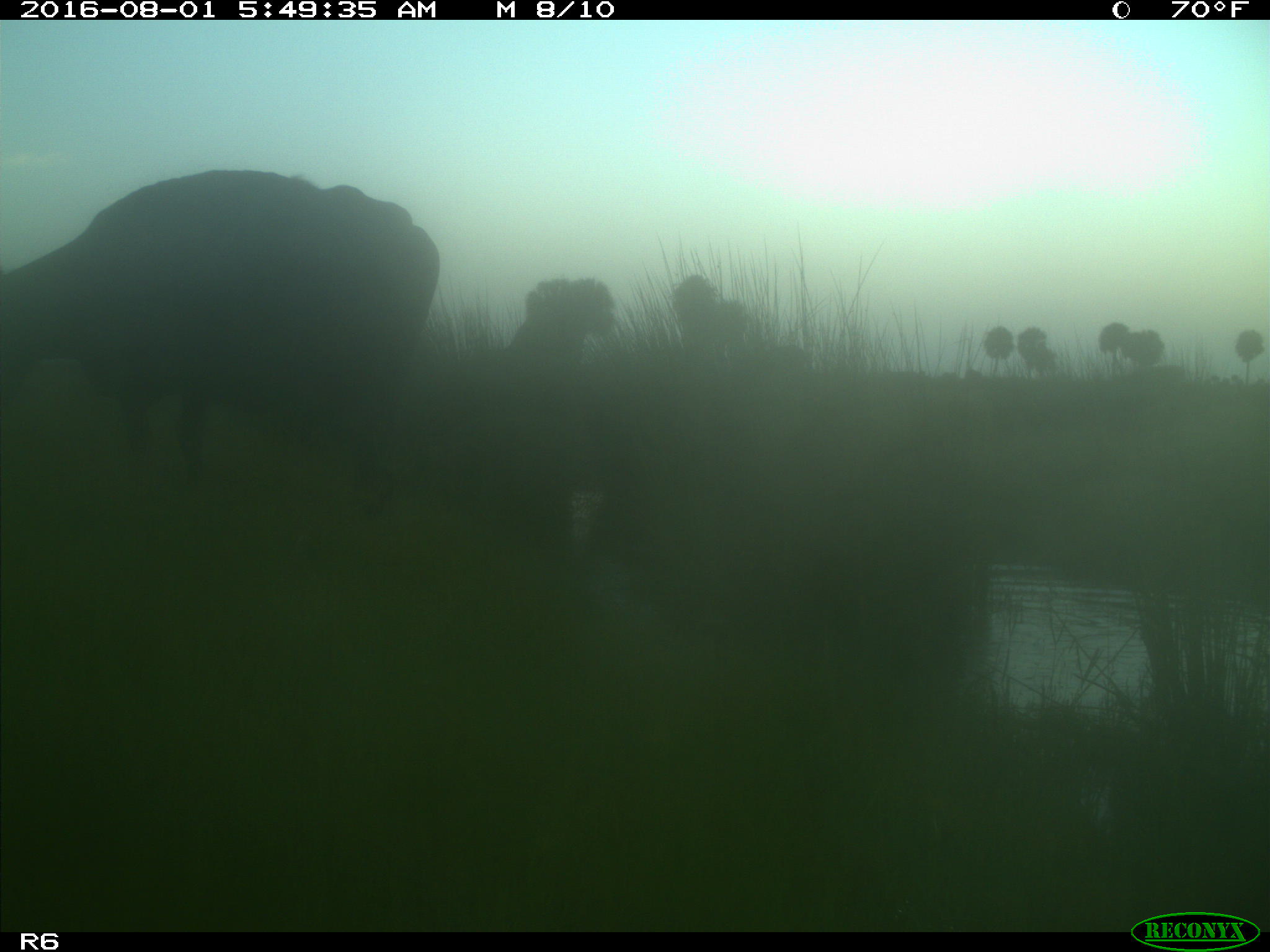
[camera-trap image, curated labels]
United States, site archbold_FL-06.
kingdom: Animalia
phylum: Chordata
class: Mammalia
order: Artiodactyla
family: Bovidae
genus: Bos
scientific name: Bos taurus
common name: domestic cow